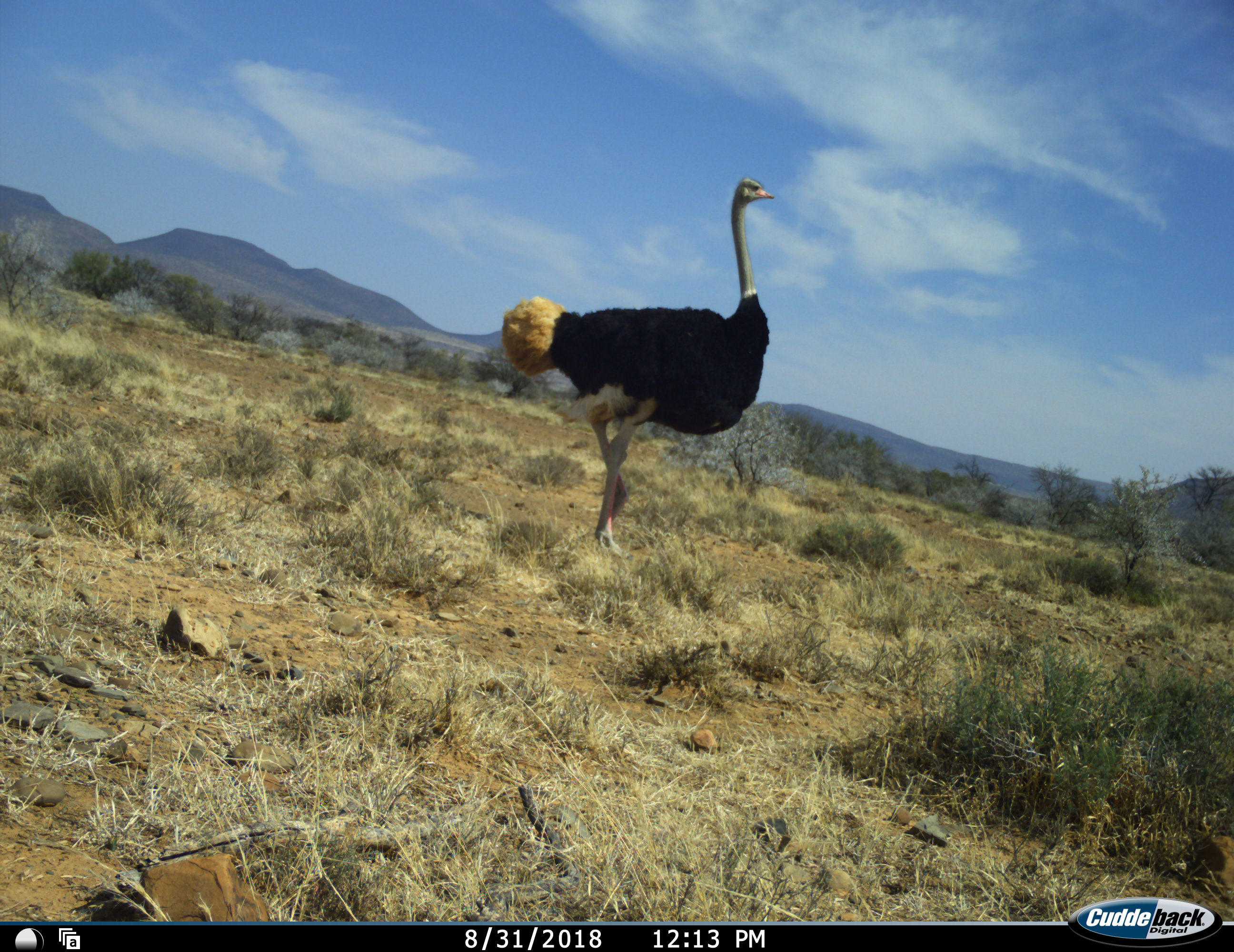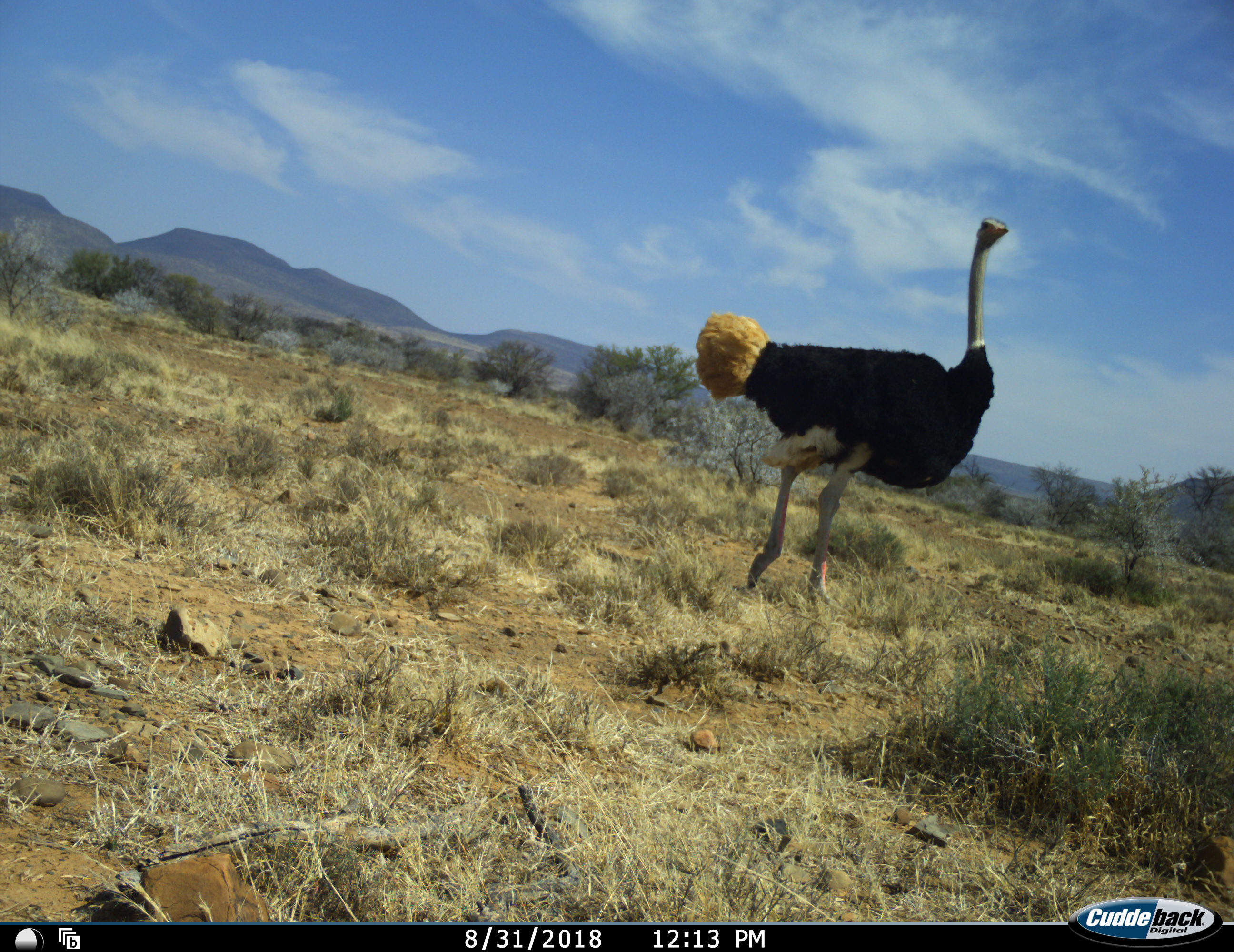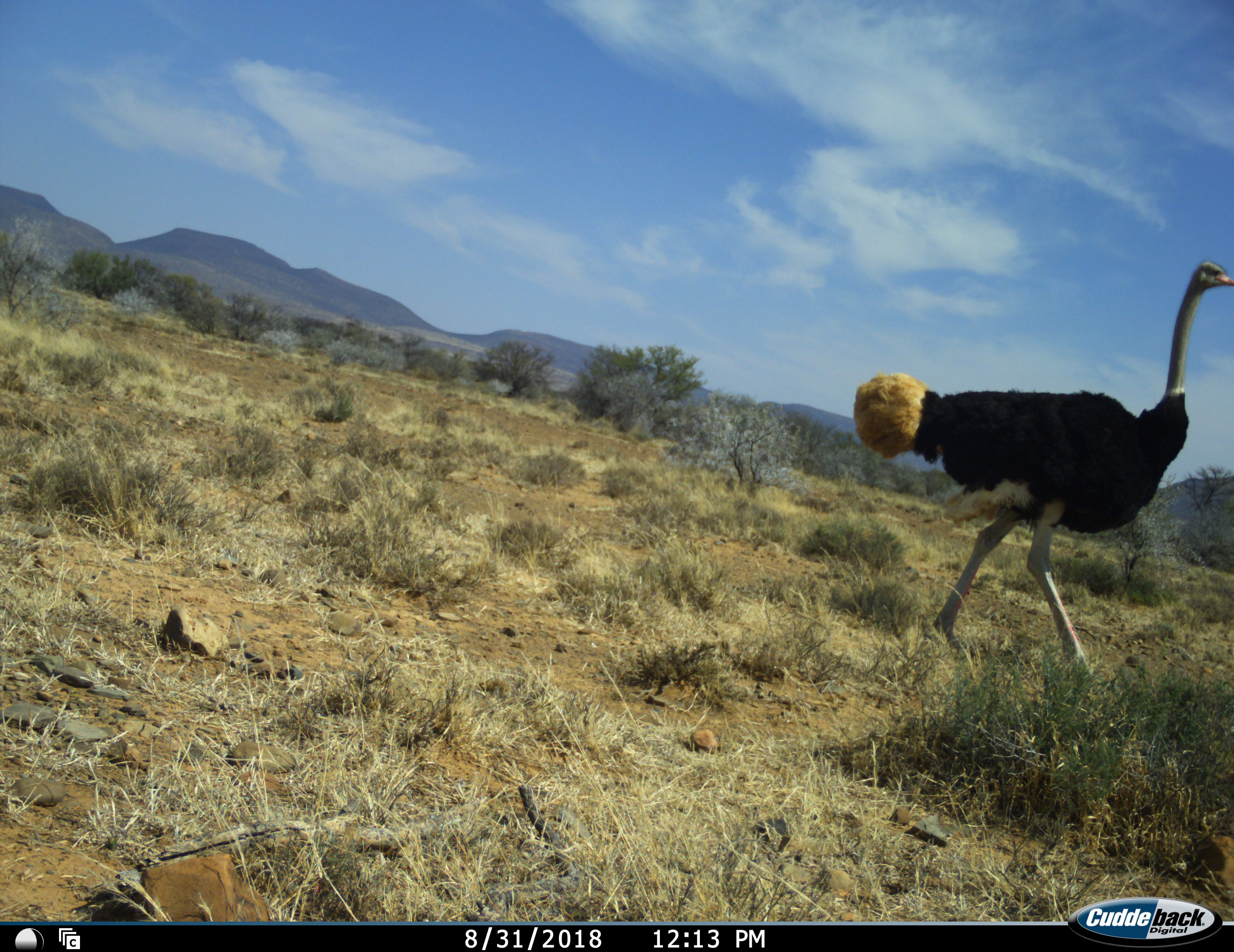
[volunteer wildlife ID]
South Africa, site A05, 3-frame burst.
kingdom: Animalia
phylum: Chordata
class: Aves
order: Struthioniformes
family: Struthionidae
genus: Struthio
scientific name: Struthio camelus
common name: ostrich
Ostrich (Struthio camelus), count 1. Behavior (volunteer vote fractions): standing 20%, resting 0%, moving 90%, interacting 0%. Young present (vote fraction): 0%. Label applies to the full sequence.